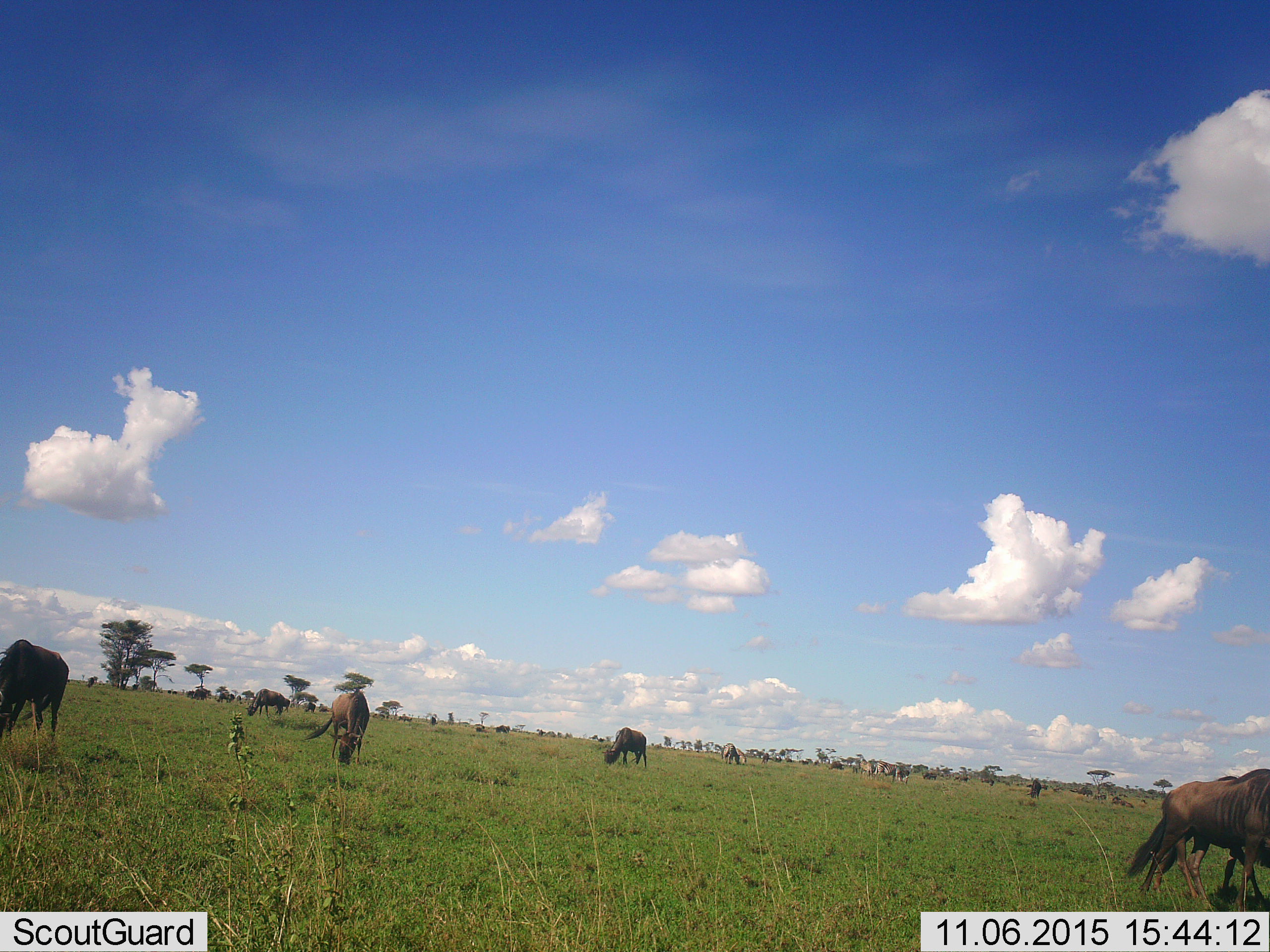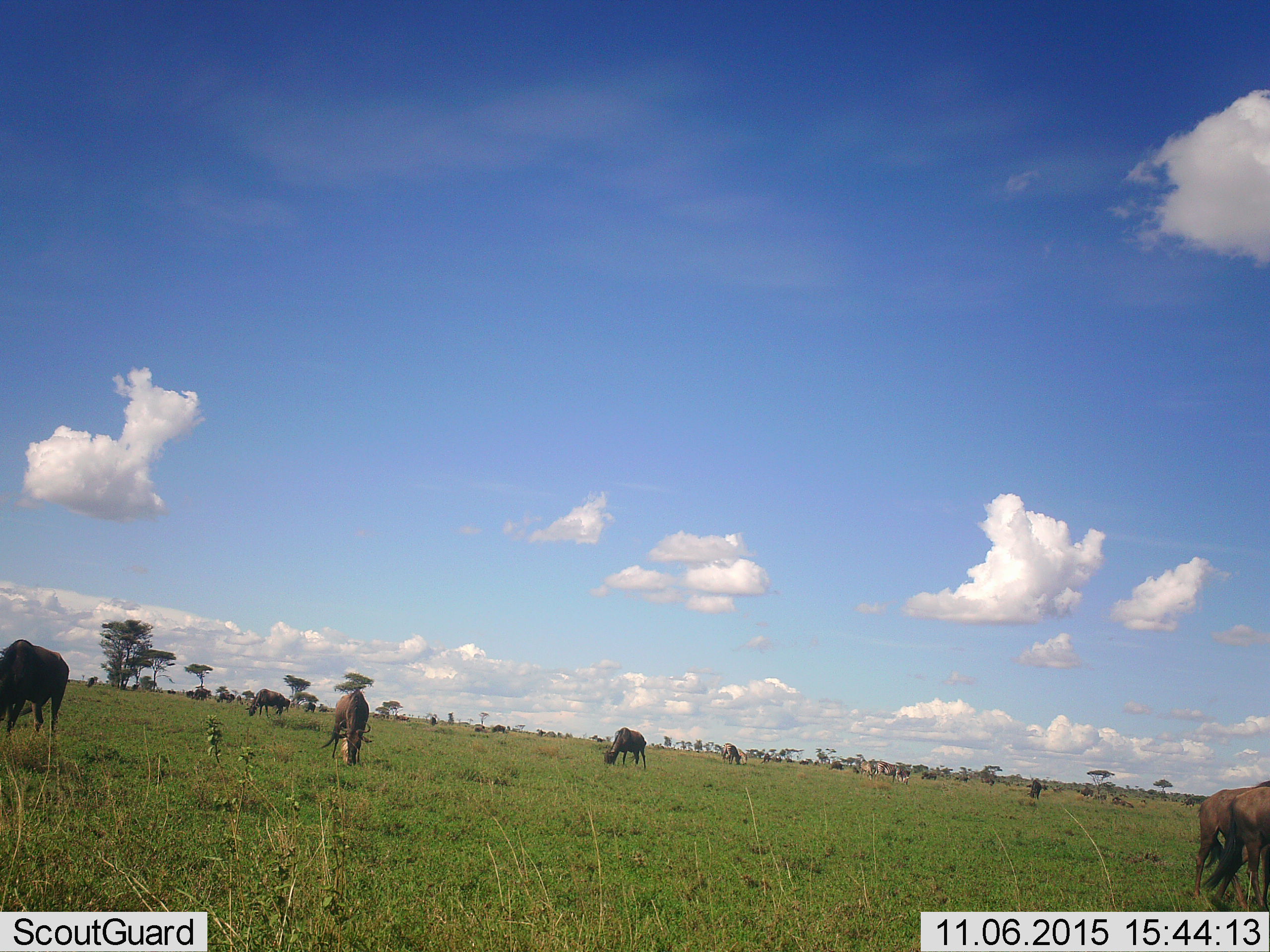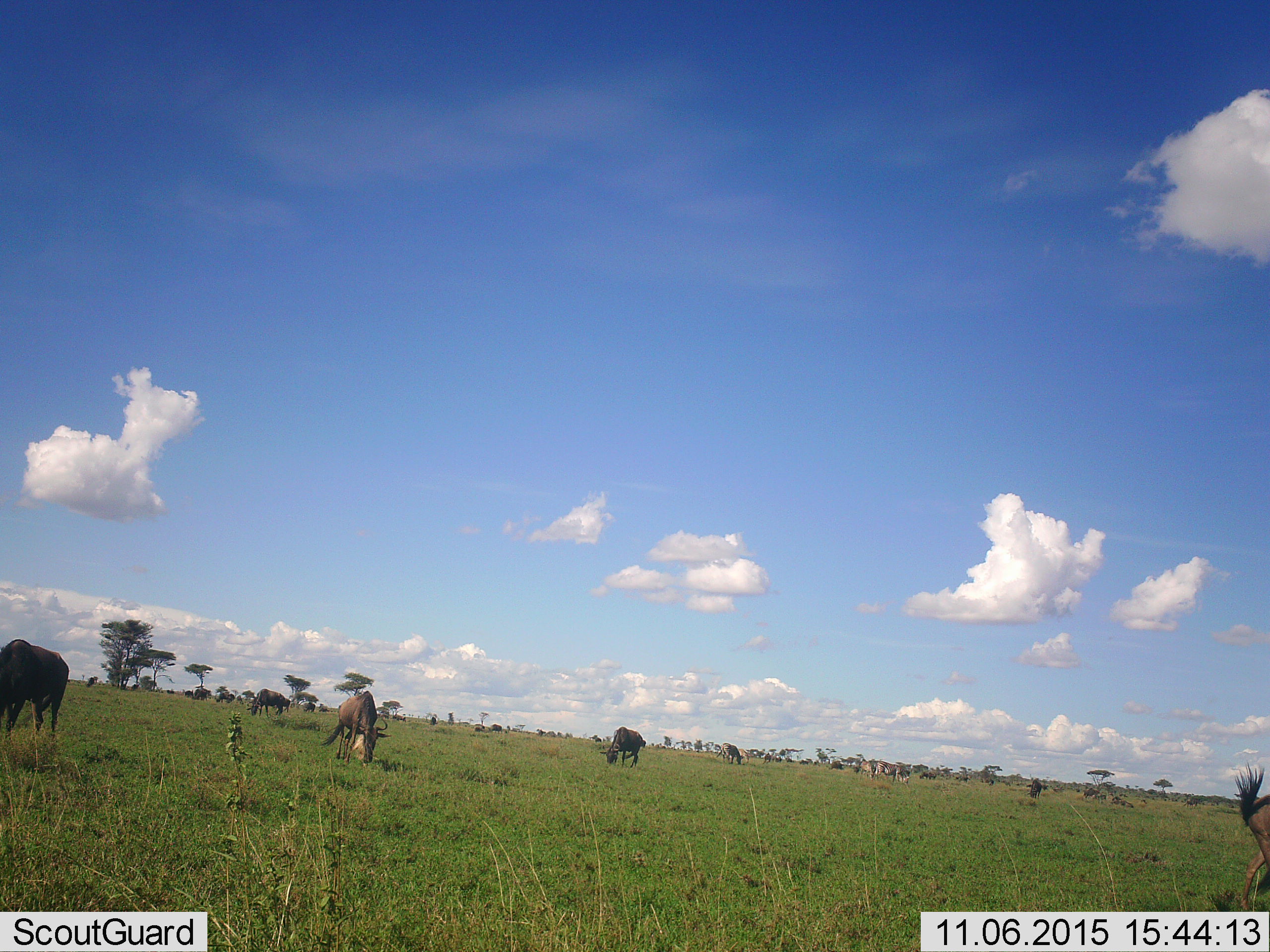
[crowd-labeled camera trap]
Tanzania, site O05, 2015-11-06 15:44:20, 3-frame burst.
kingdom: Animalia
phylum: Chordata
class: Mammalia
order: Artiodactyla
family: Bovidae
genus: Connochaetes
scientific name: Connochaetes taurinus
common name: blue wildebeest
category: wildebeest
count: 11-50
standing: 67%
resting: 0%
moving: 67%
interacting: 0%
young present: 0%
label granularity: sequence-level